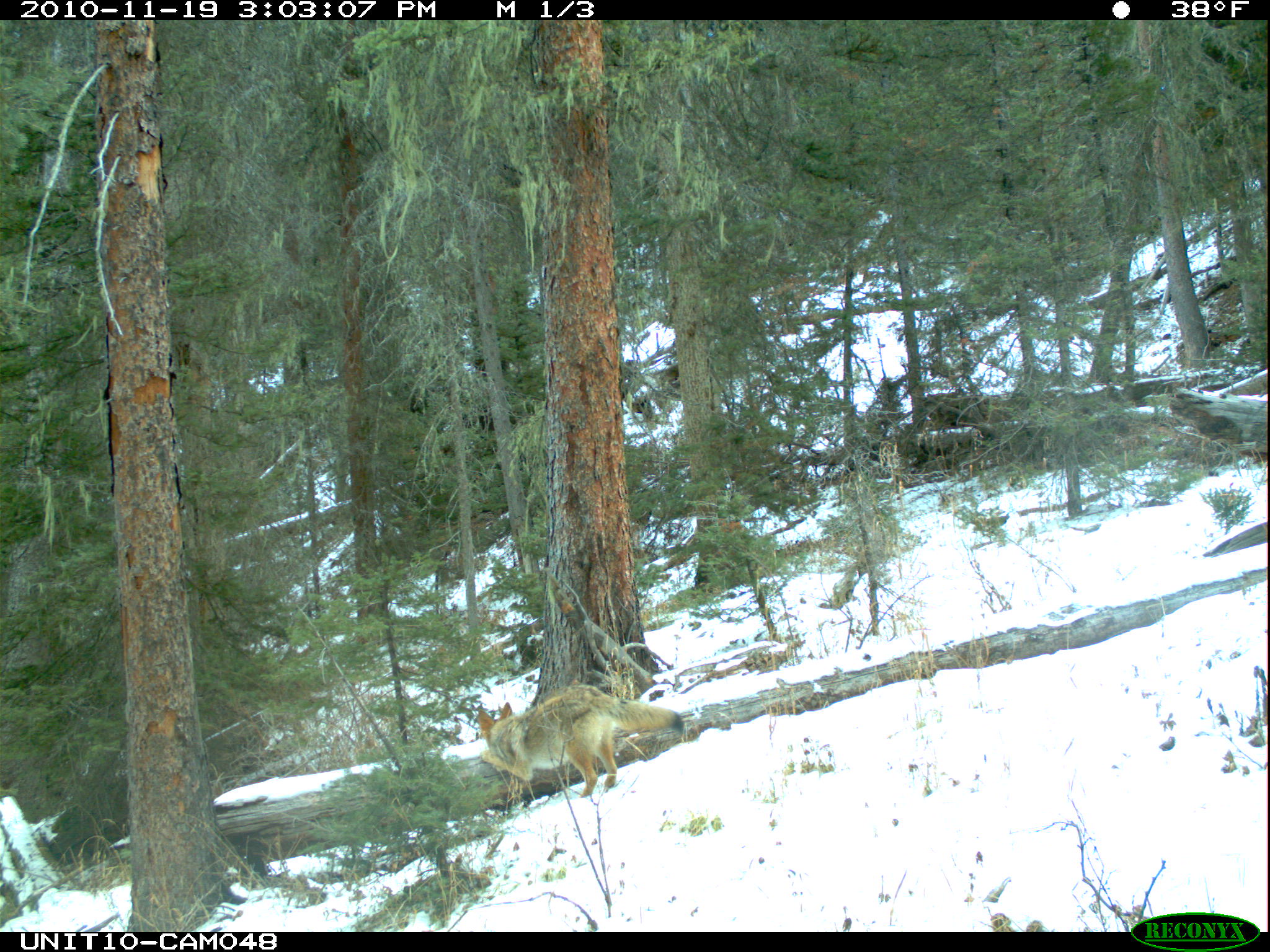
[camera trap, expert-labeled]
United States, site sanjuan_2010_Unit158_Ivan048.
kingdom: Animalia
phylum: Chordata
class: Mammalia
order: Carnivora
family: Canidae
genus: Canis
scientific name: Canis latrans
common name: coyote